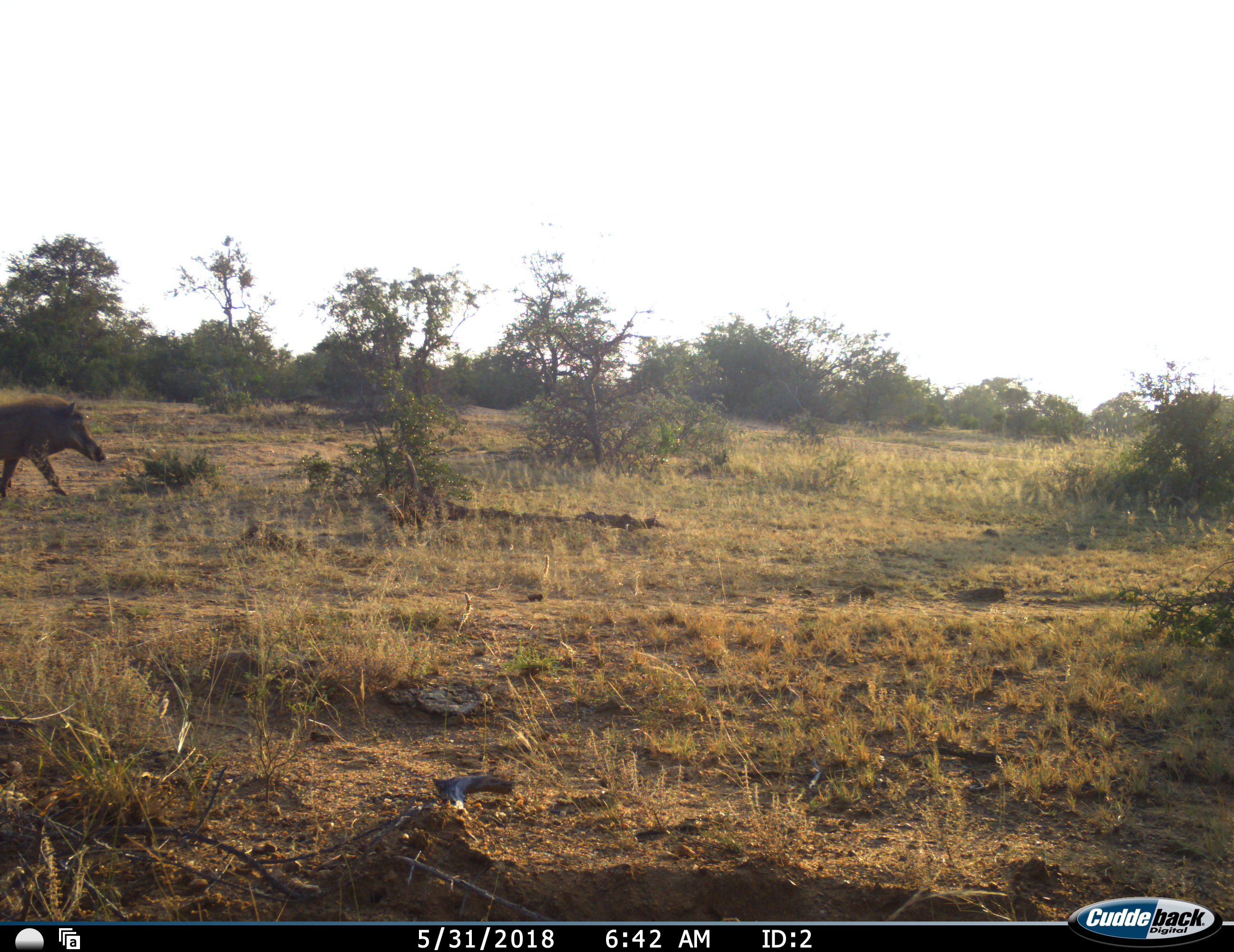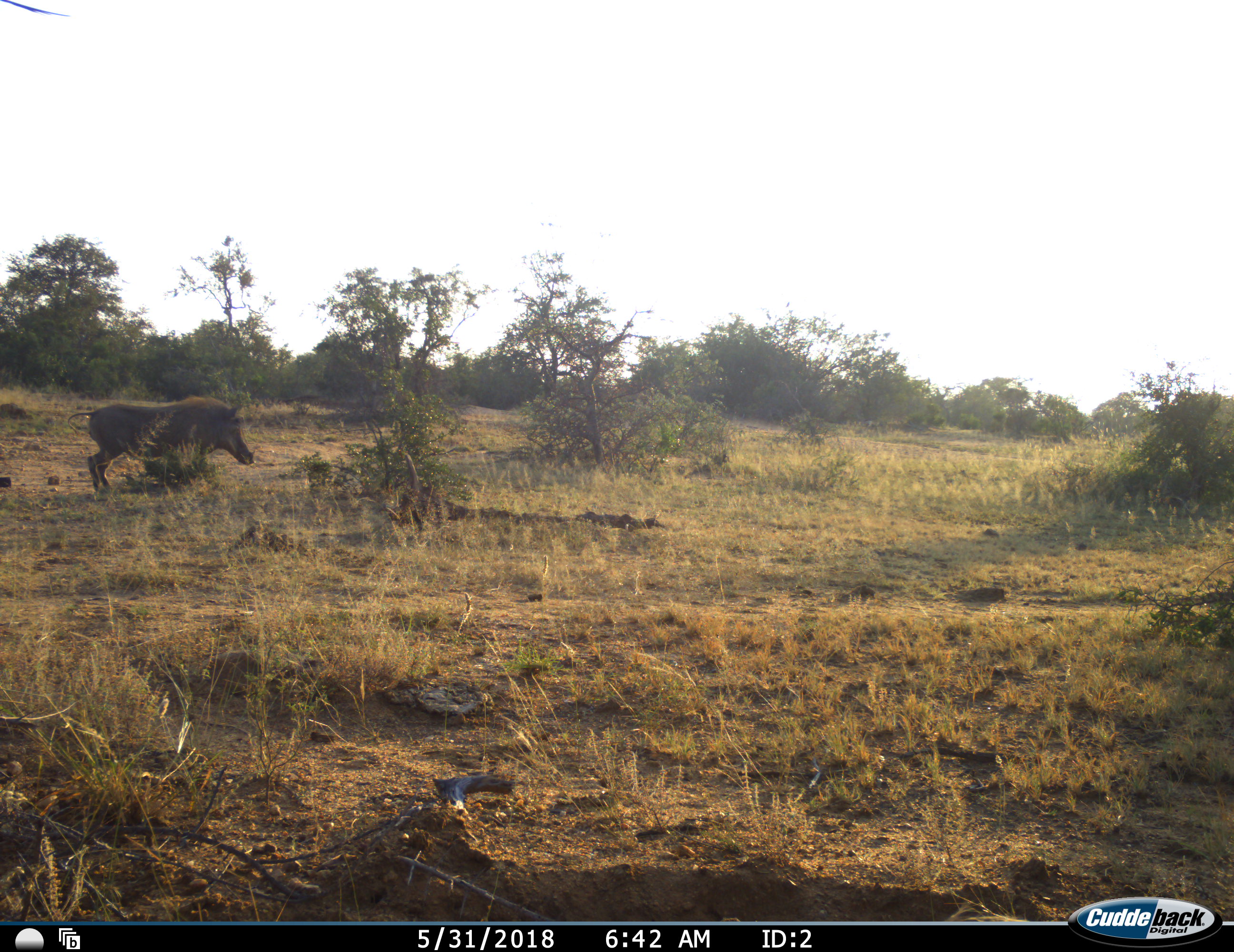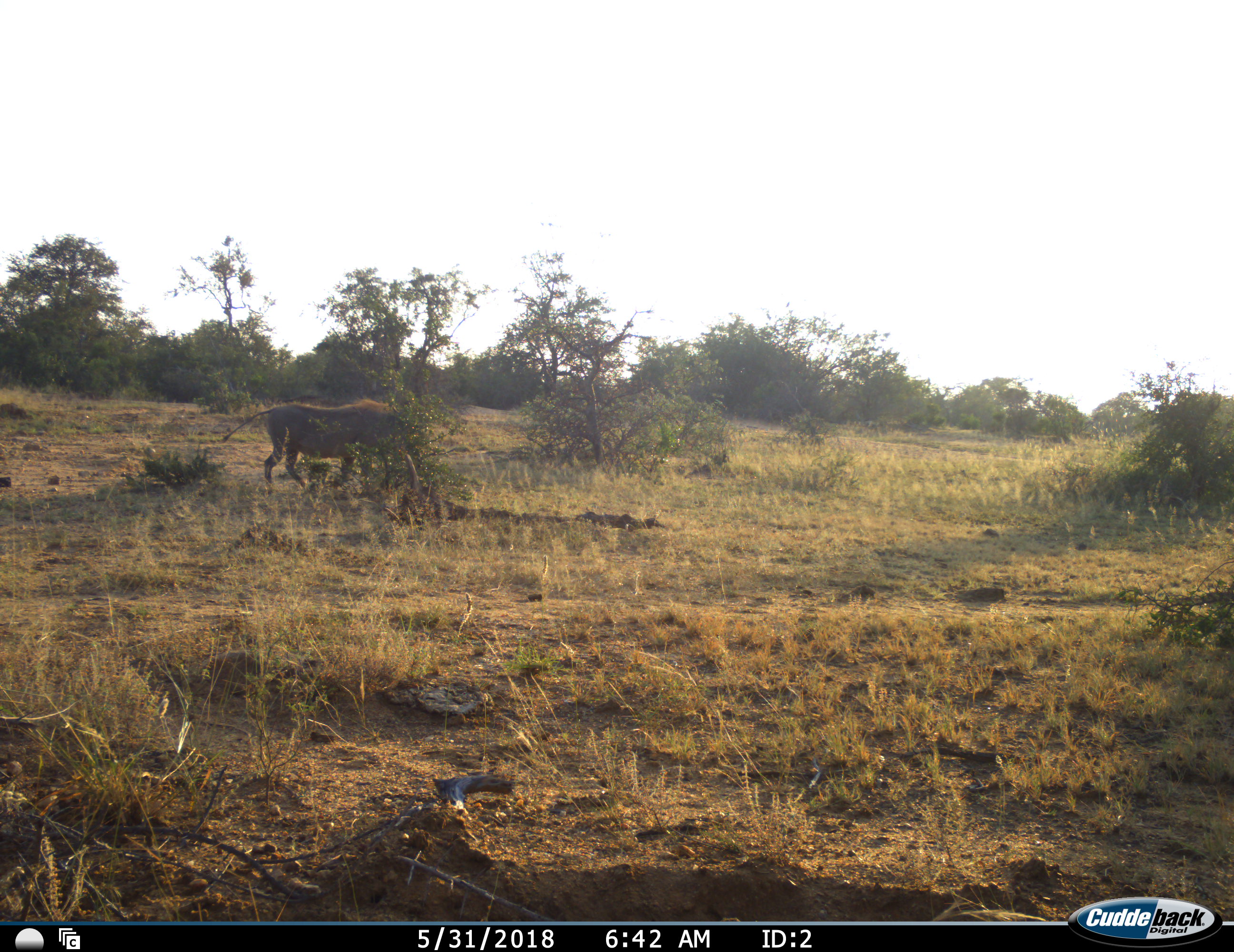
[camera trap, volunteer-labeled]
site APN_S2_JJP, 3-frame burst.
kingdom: Animalia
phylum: Chordata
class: Mammalia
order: Artiodactyla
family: Suidae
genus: Phacochoerus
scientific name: Phacochoerus africanus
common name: warthog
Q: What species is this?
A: Warthog (Phacochoerus africanus).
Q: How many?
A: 1.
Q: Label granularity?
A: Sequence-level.